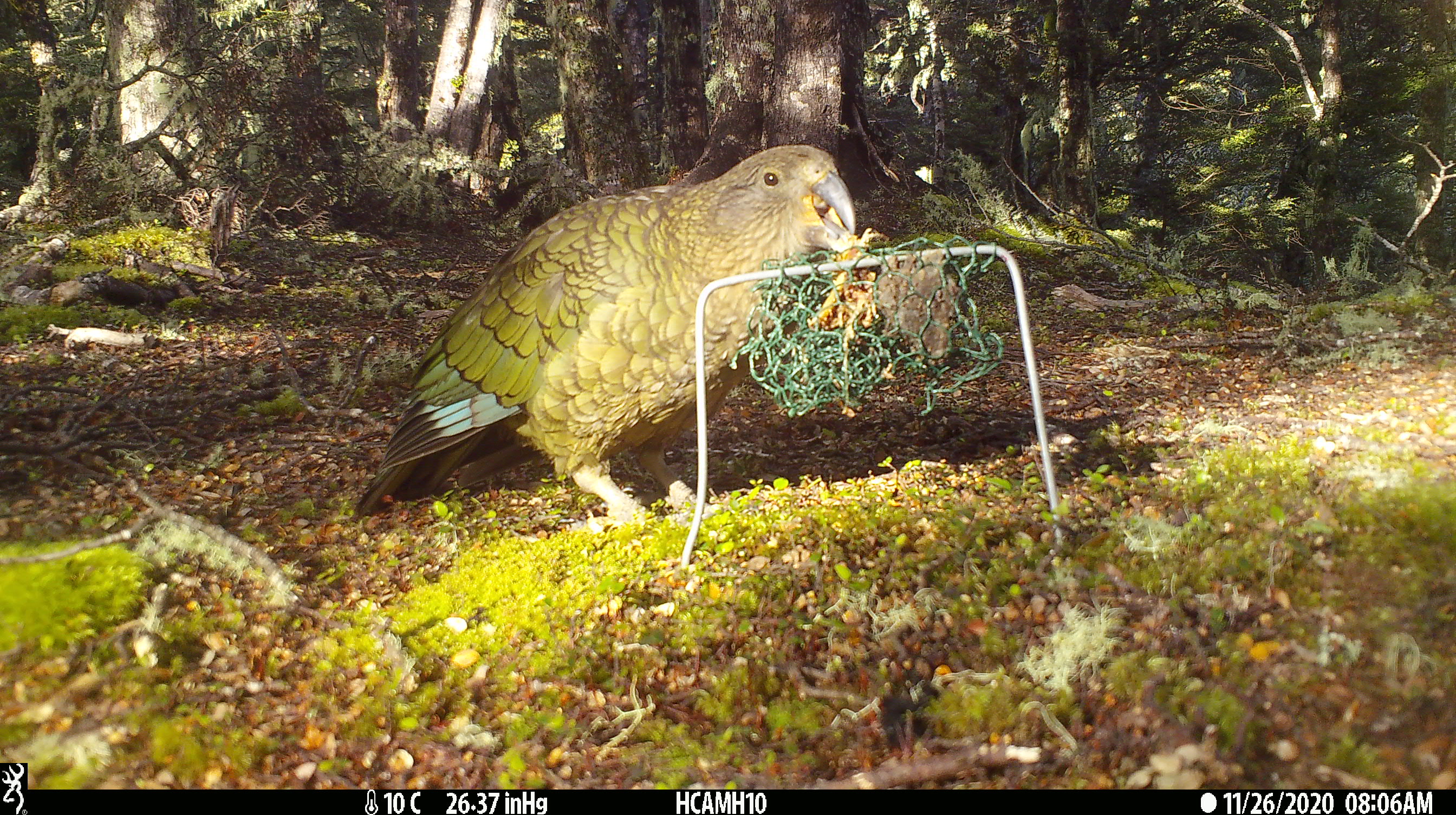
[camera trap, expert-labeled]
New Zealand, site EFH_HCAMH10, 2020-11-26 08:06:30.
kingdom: Animalia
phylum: Chordata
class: Aves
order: Psittaciformes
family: Strigopidae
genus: Nestor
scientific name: Nestor notabilis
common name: kea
Kea (Nestor notabilis).